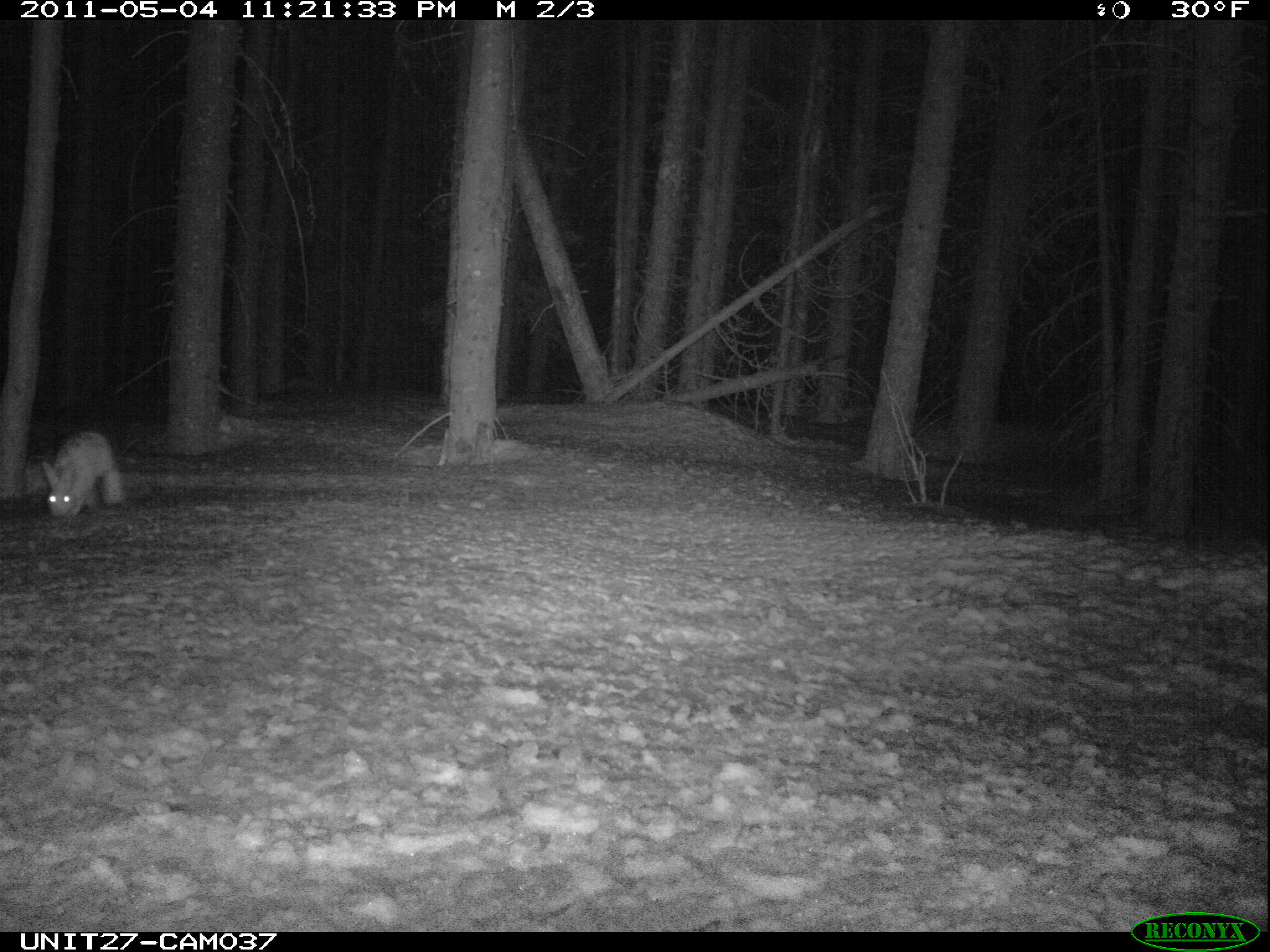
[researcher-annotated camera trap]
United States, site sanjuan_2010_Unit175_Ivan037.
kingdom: Animalia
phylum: Chordata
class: Mammalia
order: Lagomorpha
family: Leporidae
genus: Lepus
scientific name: Lepus americanus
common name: snowshoe hare